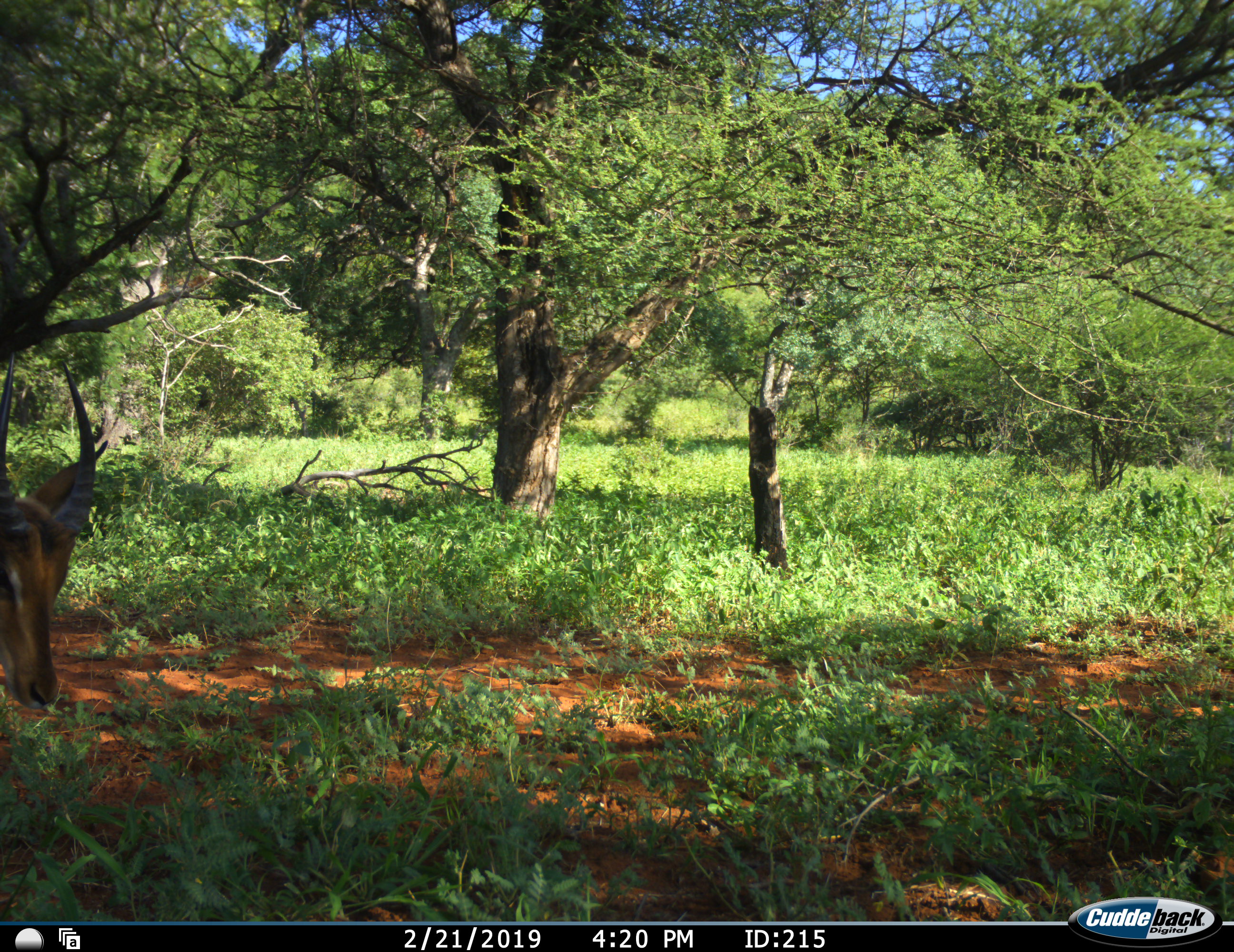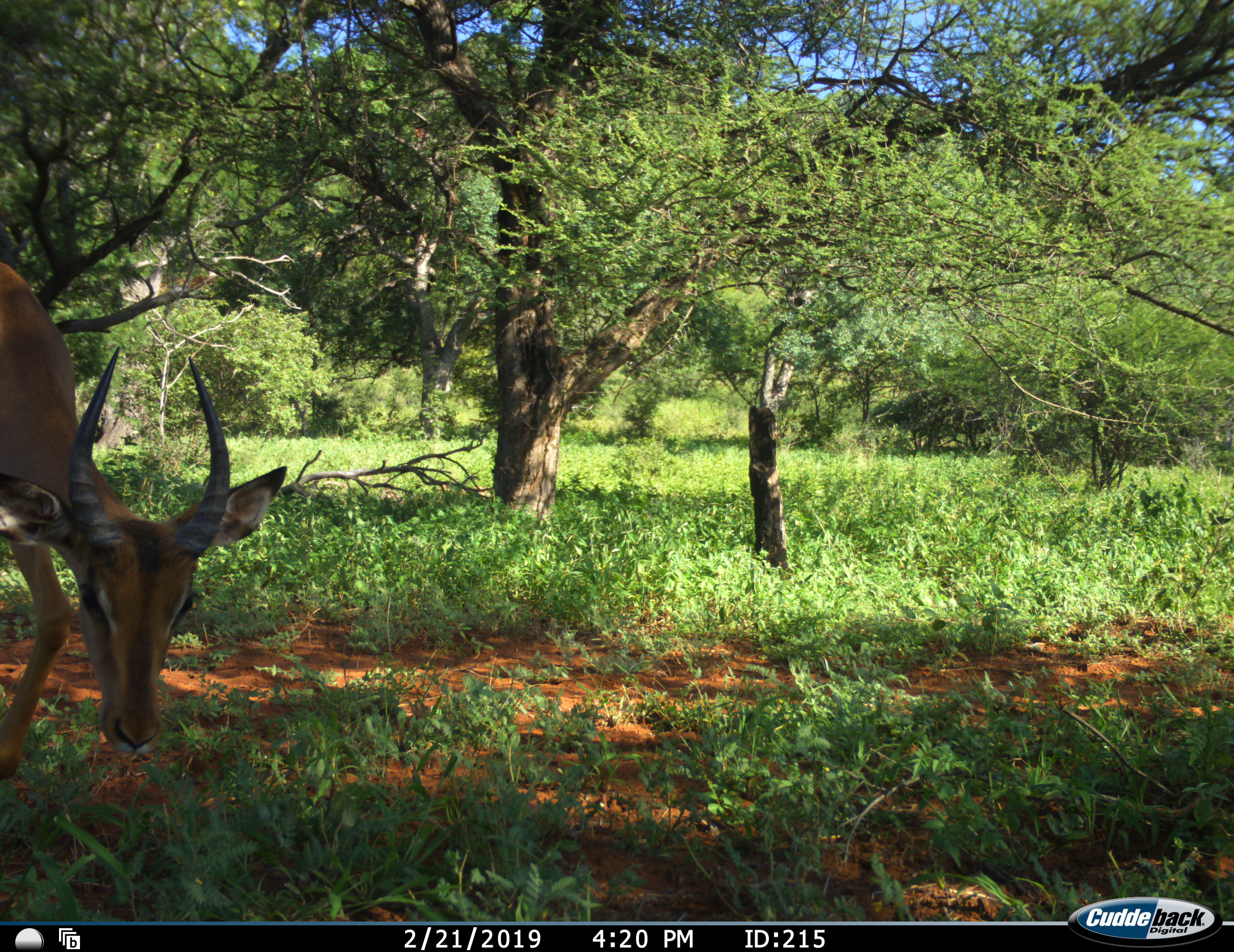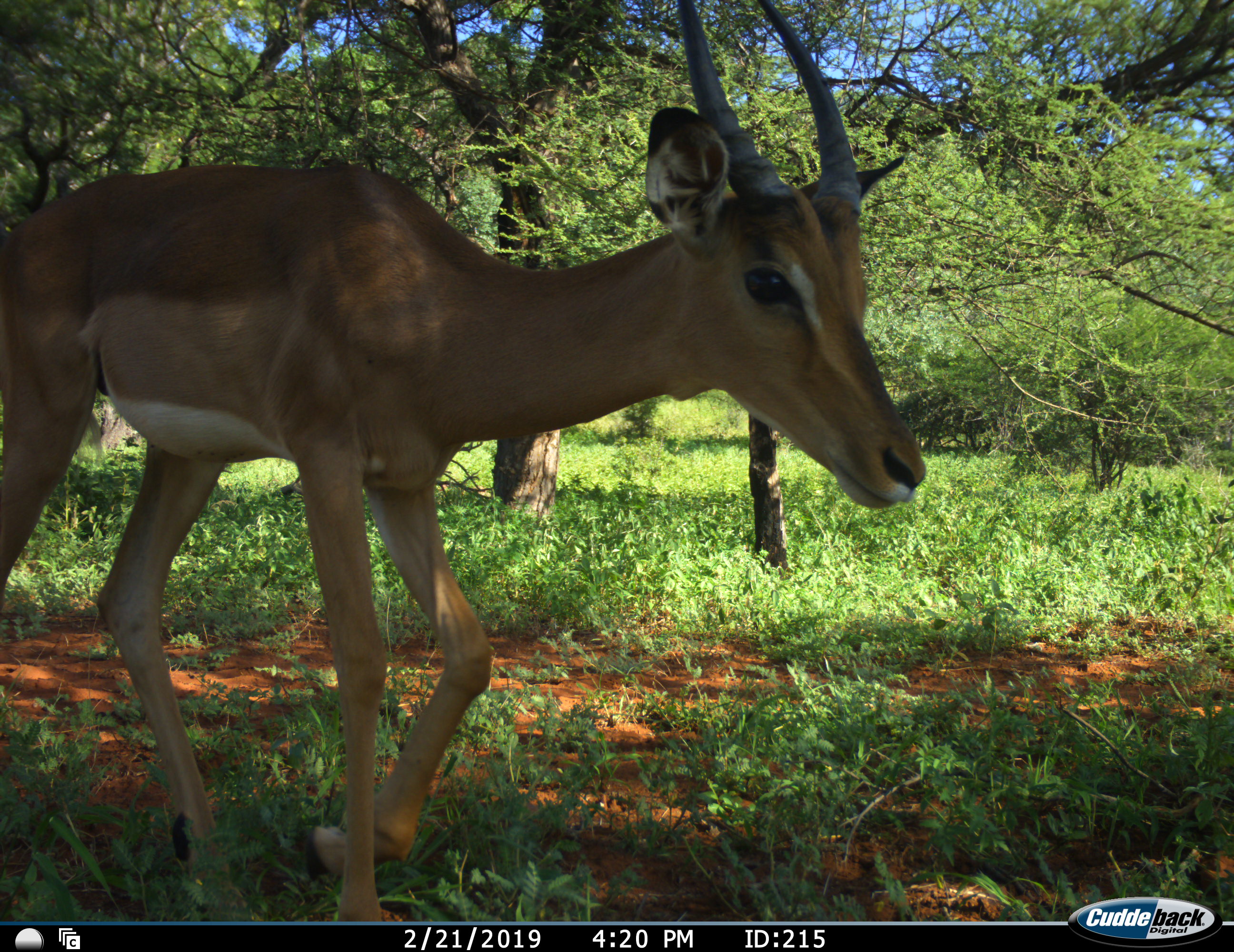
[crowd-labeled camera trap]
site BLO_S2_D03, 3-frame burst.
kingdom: Animalia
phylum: Chordata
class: Mammalia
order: Artiodactyla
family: Bovidae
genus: Aepyceros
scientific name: Aepyceros melampus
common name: impala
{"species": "impala (Aepyceros melampus)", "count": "1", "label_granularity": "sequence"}